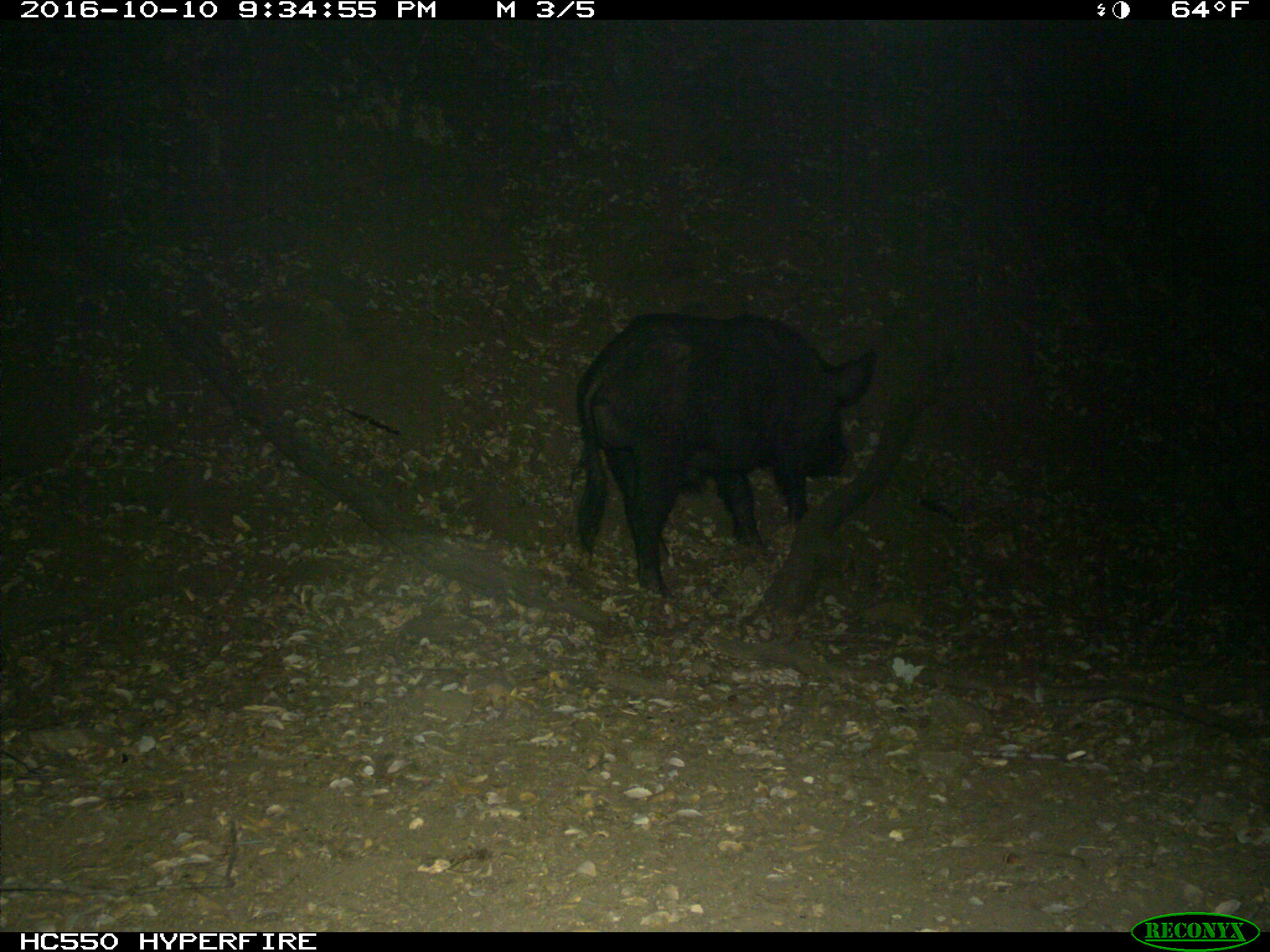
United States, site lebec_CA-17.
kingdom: Animalia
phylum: Chordata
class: Mammalia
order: Artiodactyla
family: Suidae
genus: Sus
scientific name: Sus scrofa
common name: wild boar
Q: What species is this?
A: Sus scrofa (wild boar).